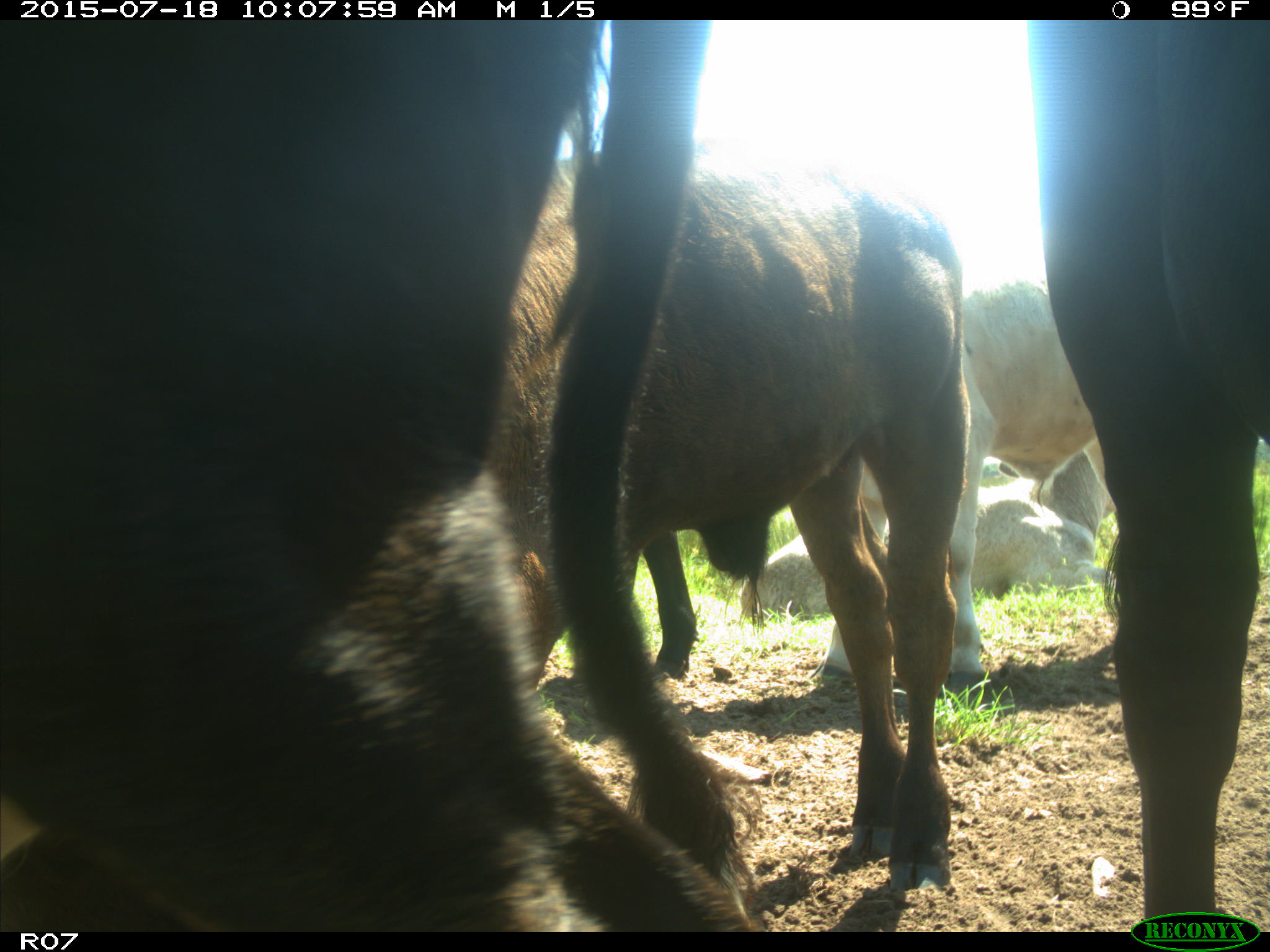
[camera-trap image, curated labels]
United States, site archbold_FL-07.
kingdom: Animalia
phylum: Chordata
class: Mammalia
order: Artiodactyla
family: Bovidae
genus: Bos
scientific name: Bos taurus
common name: domestic cow